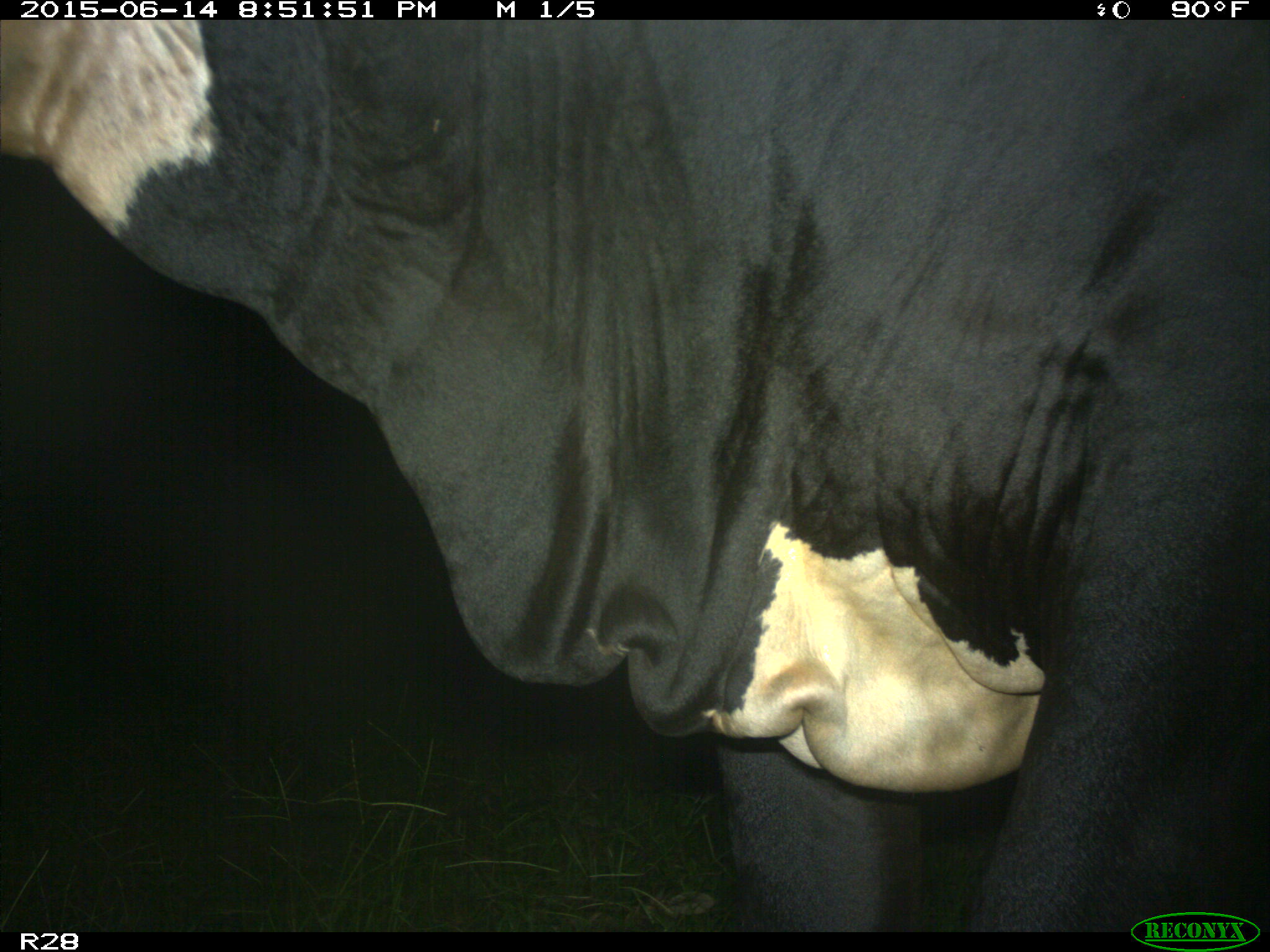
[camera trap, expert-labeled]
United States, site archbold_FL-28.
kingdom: Animalia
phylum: Chordata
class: Mammalia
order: Artiodactyla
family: Bovidae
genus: Bos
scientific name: Bos taurus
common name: domestic cow